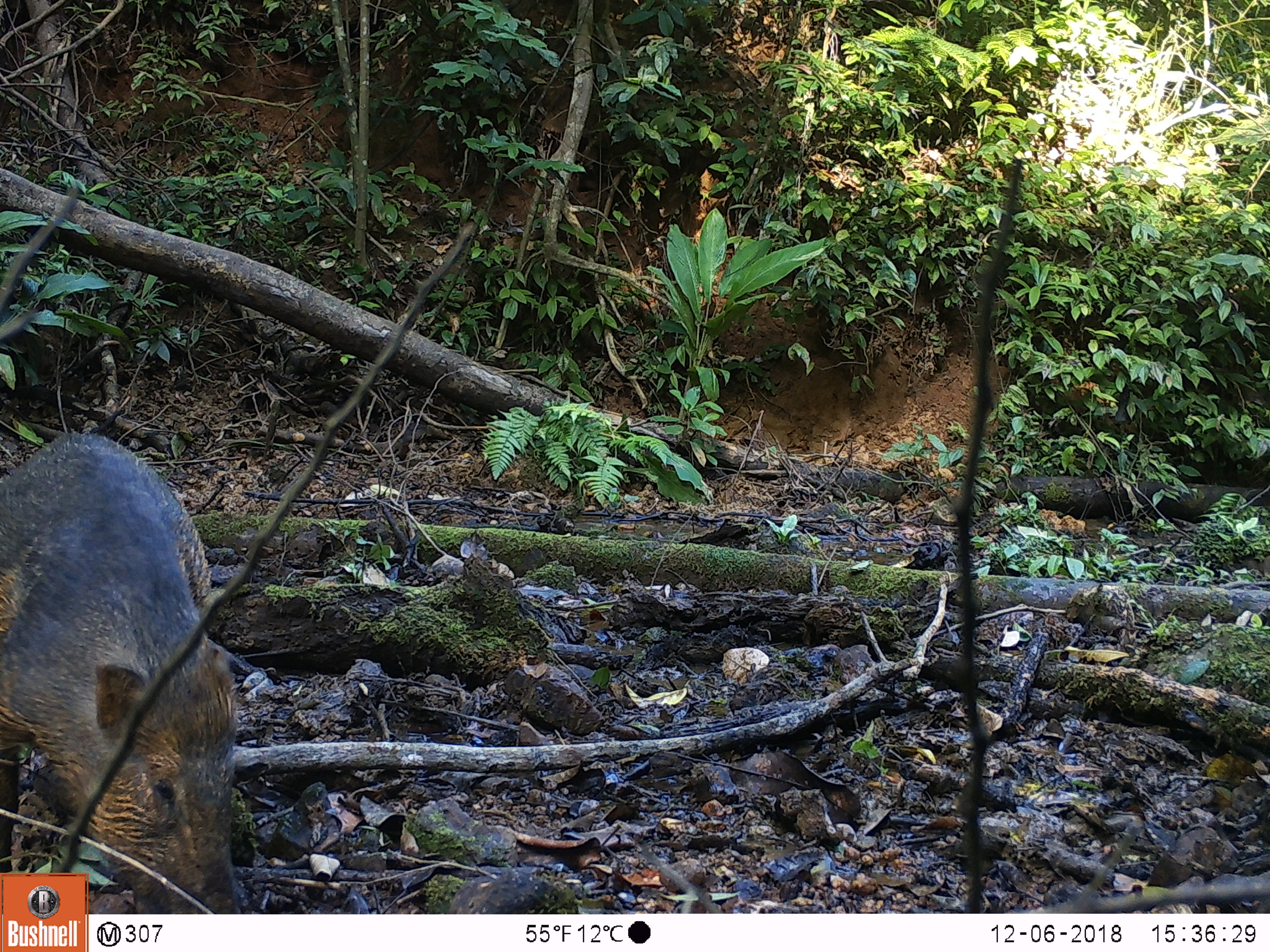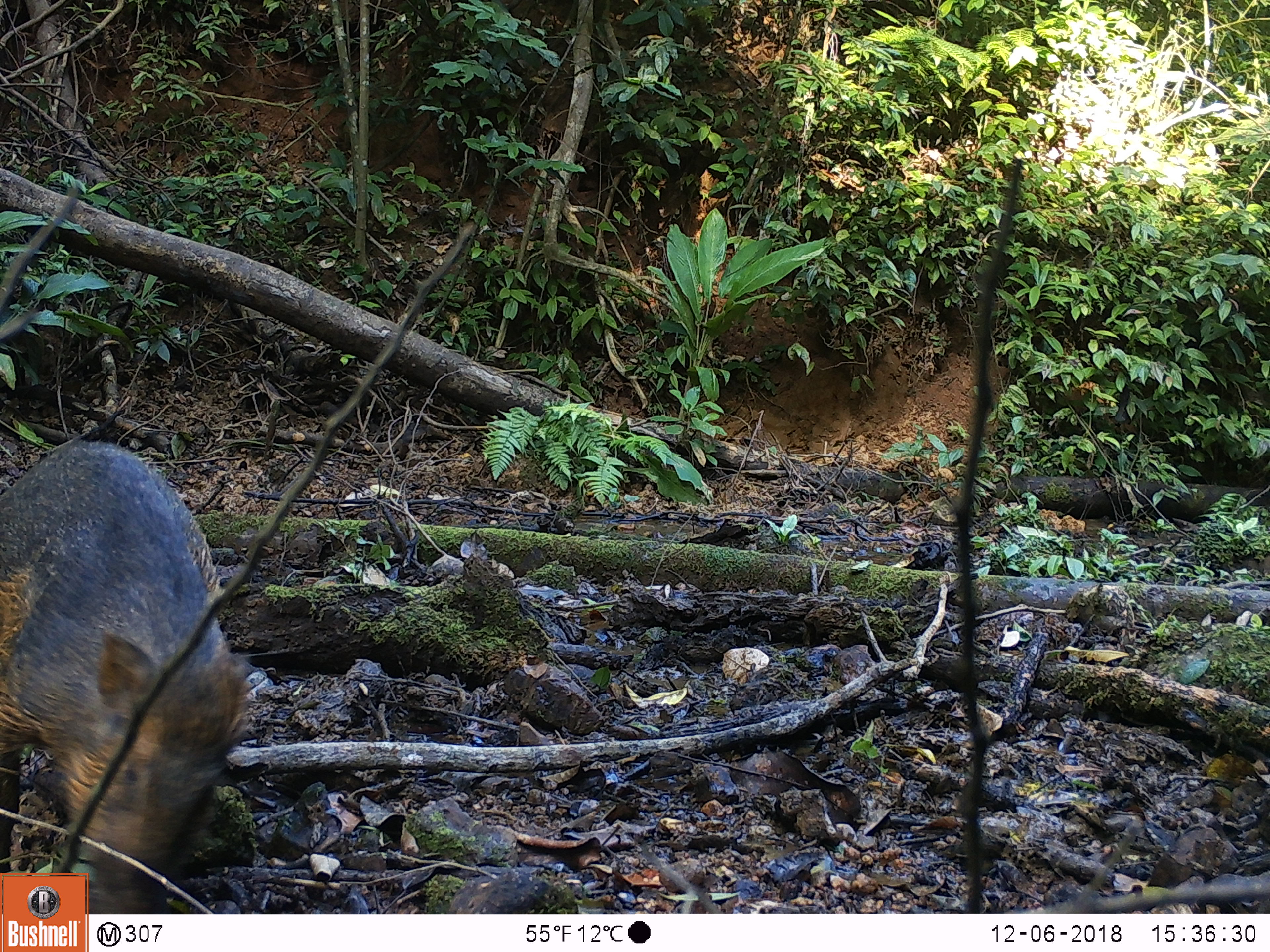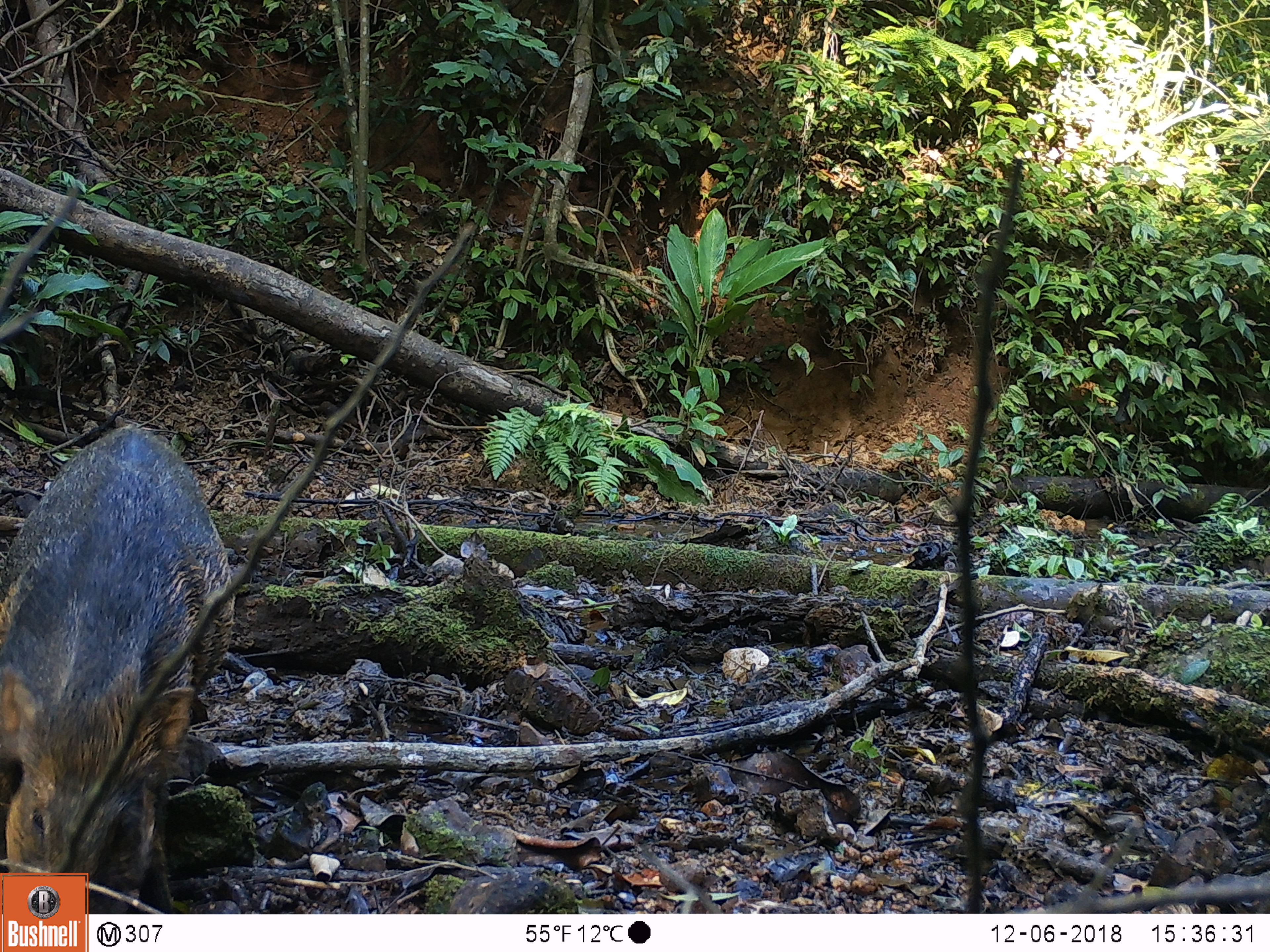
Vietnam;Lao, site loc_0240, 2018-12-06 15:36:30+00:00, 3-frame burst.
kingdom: Animalia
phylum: Chordata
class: Mammalia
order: Artiodactyla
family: Suidae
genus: Sus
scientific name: Sus scrofa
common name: eurasian wild pig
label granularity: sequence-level